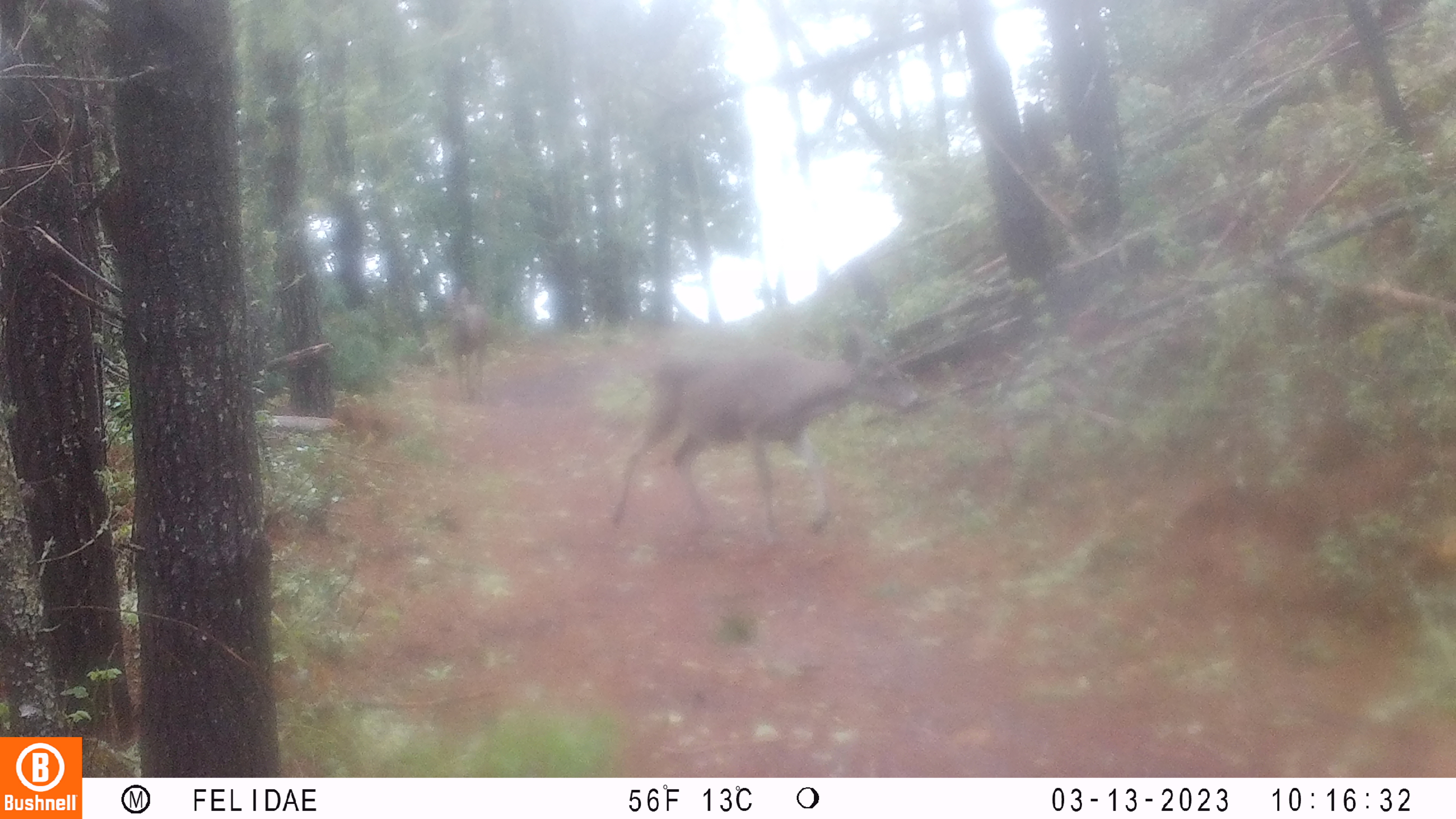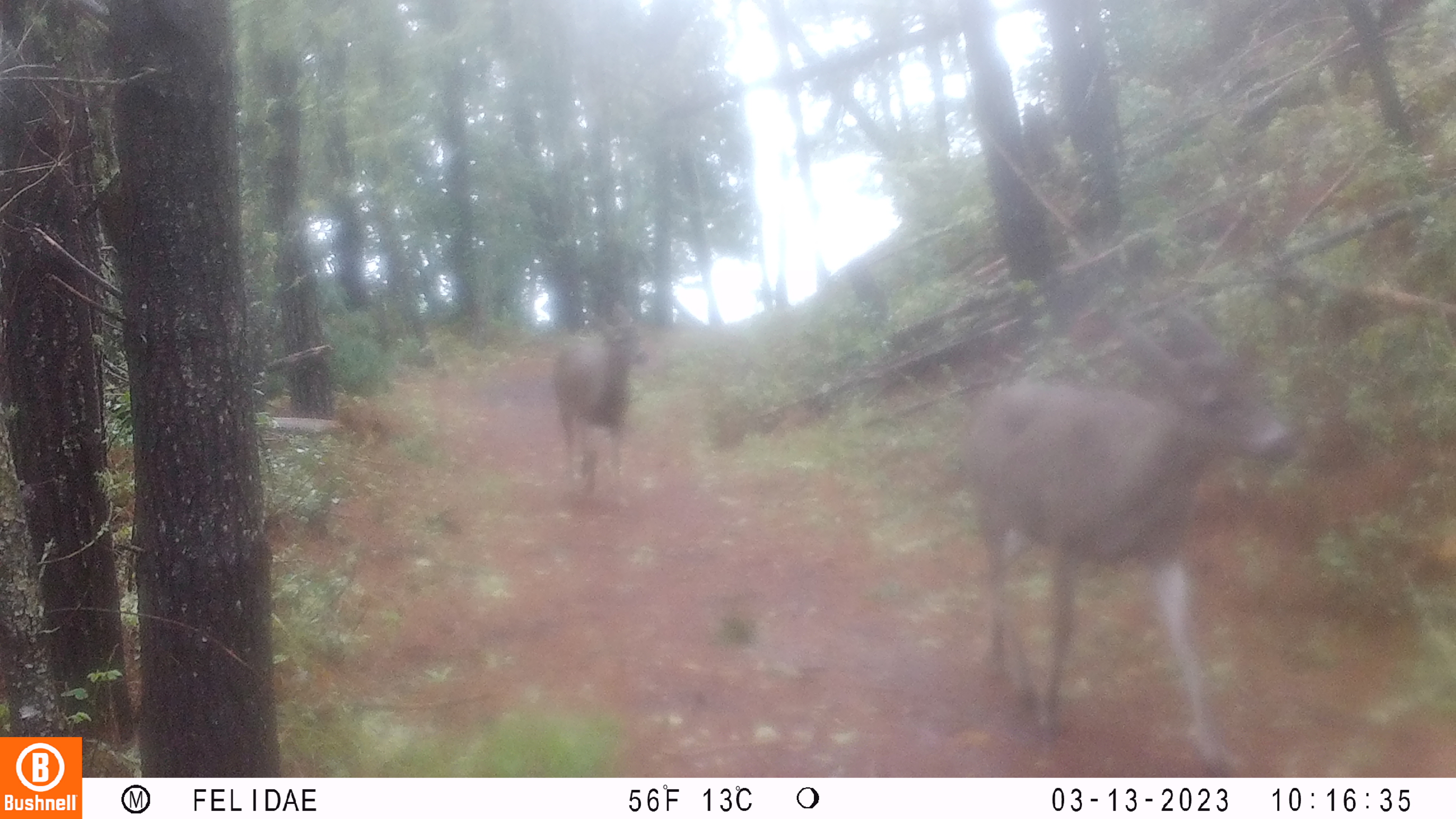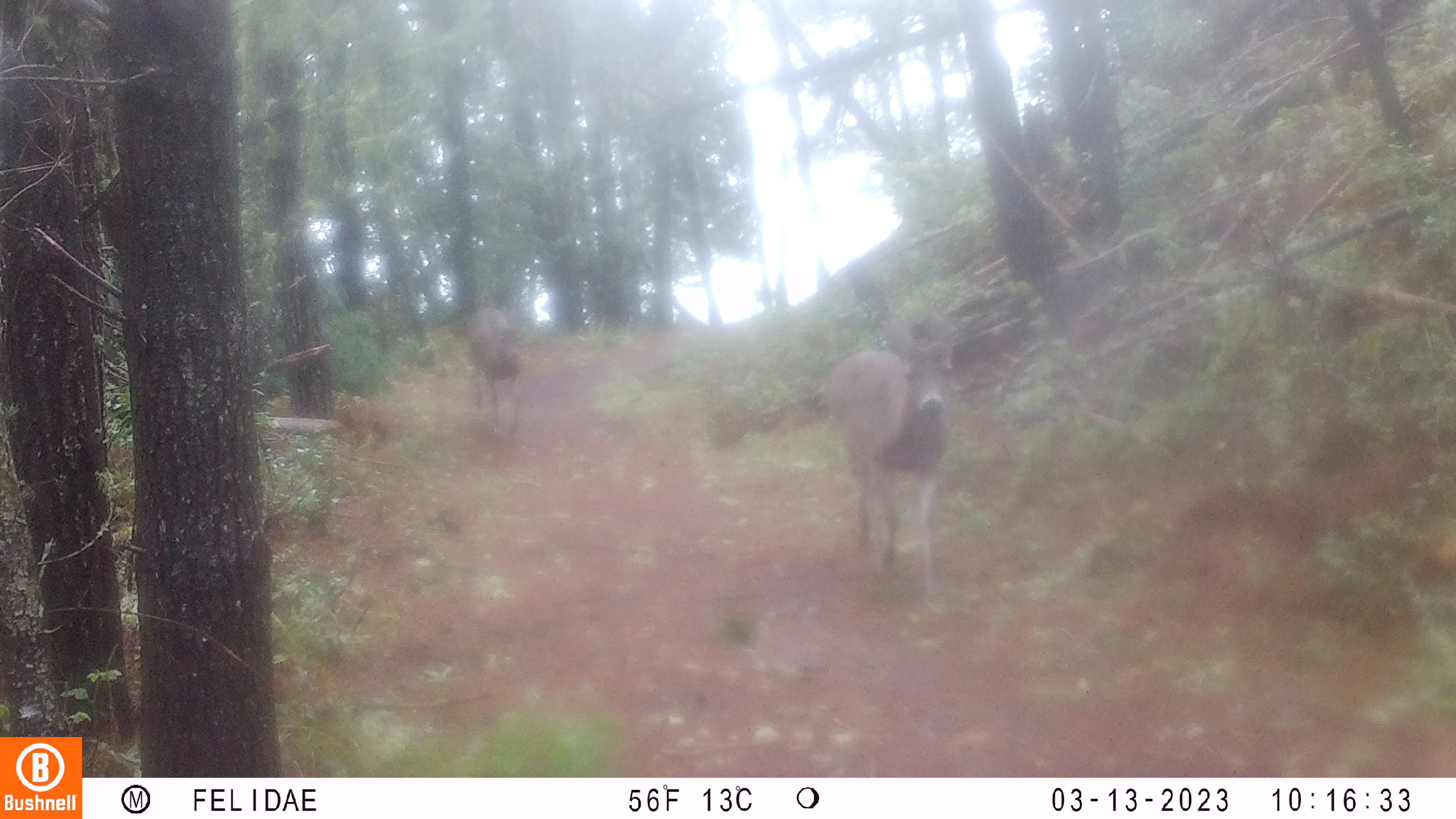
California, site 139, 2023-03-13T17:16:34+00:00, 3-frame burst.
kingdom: Animalia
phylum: Chordata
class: Mammalia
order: Artiodactyla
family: Cervidae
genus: Odocoileus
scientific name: Odocoileus hemionus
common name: mule deer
Mule deer (Odocoileus hemionus).